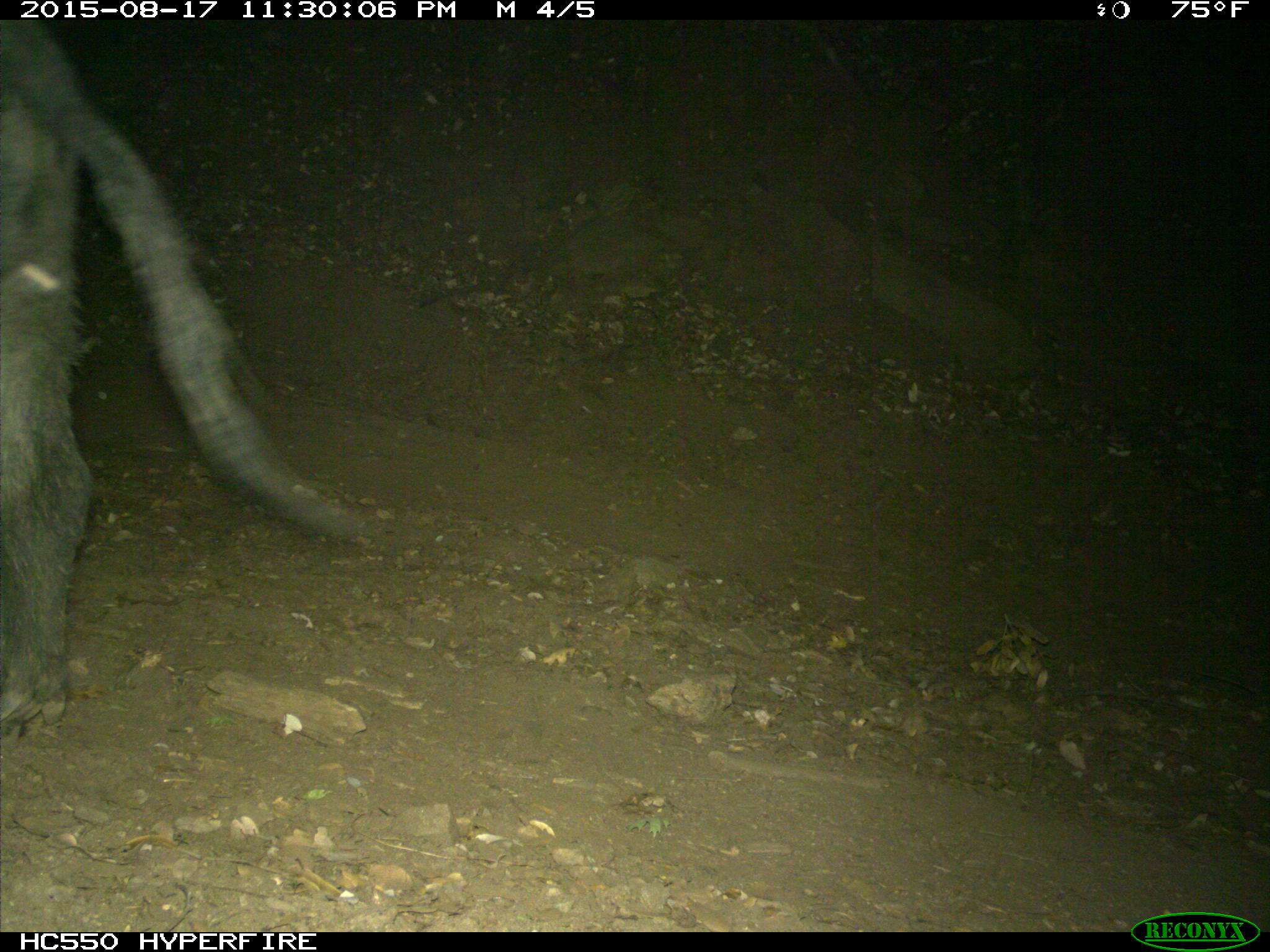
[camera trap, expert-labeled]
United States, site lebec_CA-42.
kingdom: Animalia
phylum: Chordata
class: Mammalia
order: Artiodactyla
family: Suidae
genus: Sus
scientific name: Sus scrofa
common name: wild boar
Sus scrofa (wild boar).